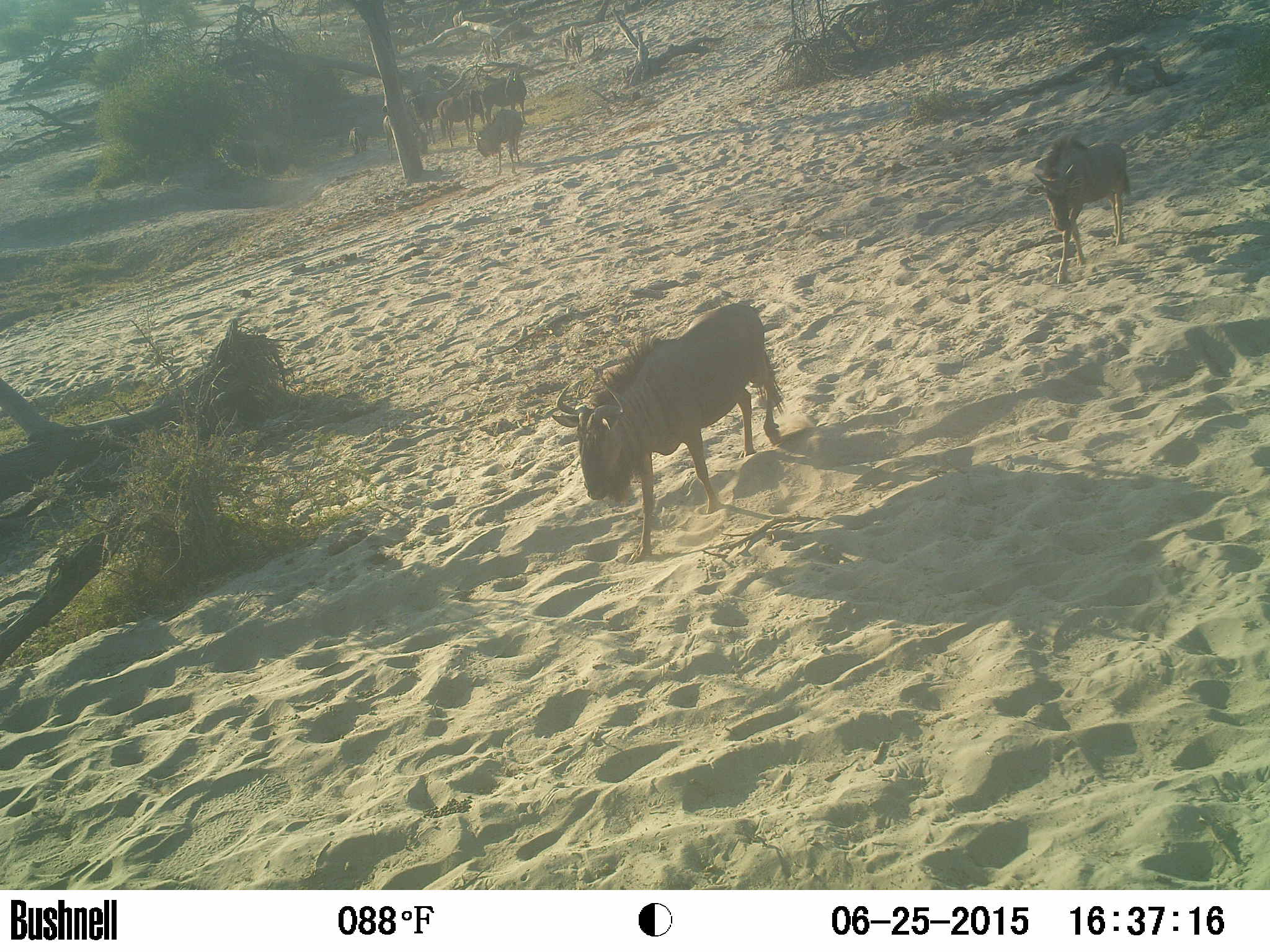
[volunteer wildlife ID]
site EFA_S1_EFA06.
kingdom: Animalia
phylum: Chordata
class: Mammalia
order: Artiodactyla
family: Bovidae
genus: Connochaetes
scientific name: Connochaetes taurinus taurinus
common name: blue wildebeest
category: wildebeestblue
Wildebeestblue (blue wildebeest) (Connochaetes taurinus taurinus), count 10. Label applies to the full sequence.